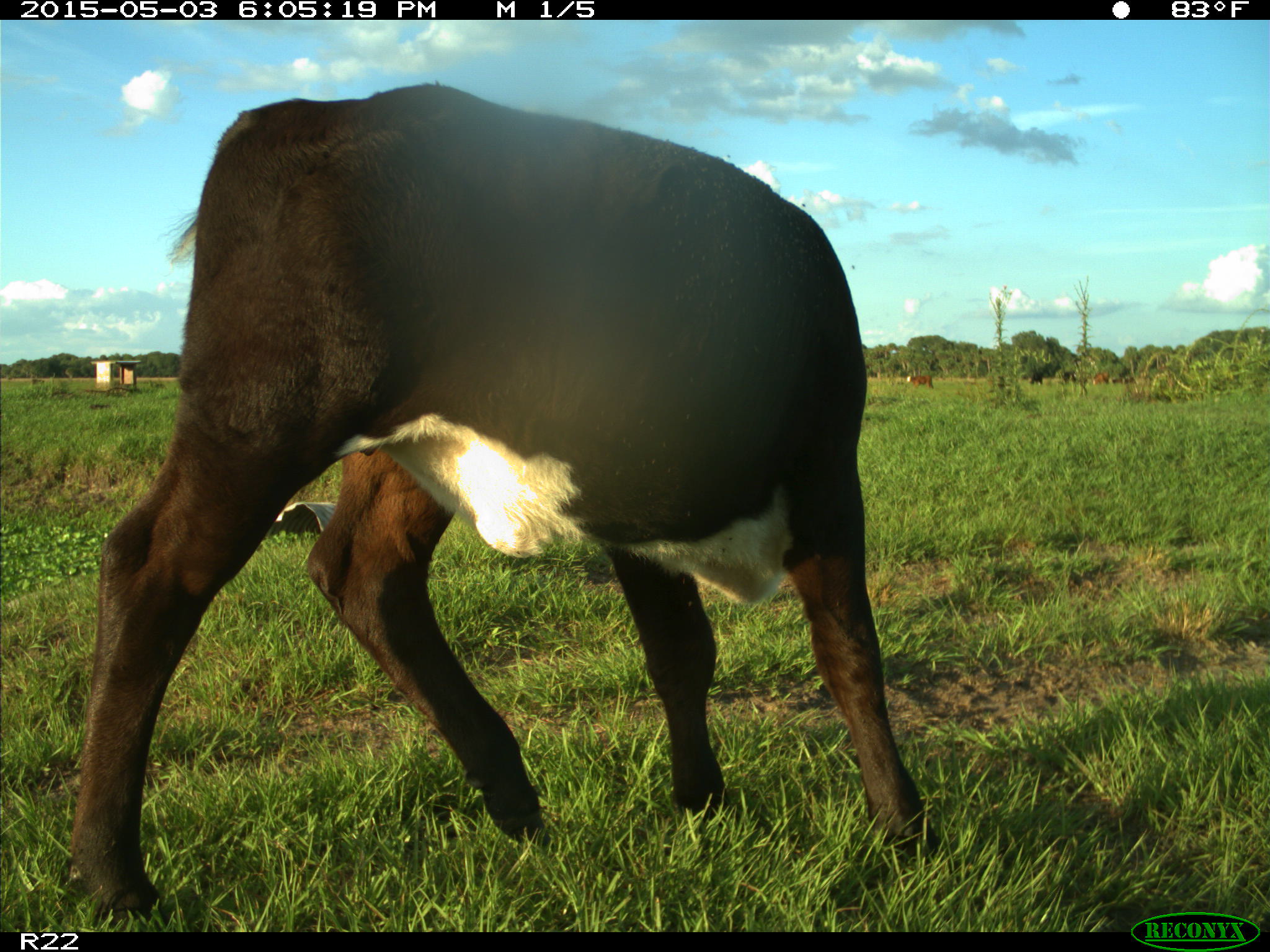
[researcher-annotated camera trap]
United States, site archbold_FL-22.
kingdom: Animalia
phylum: Chordata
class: Mammalia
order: Artiodactyla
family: Bovidae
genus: Bos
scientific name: Bos taurus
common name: domestic cow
Bos taurus (domestic cow).